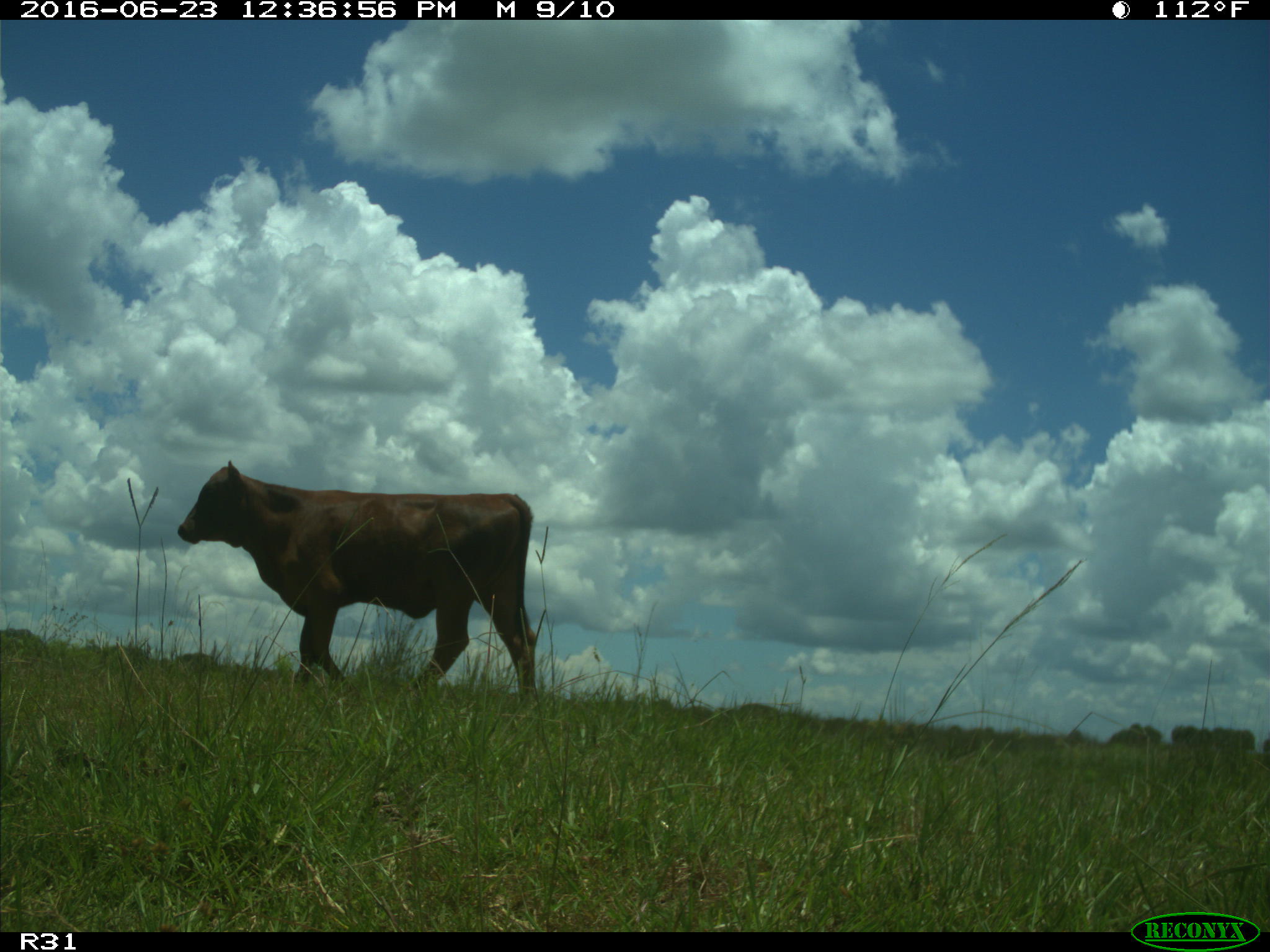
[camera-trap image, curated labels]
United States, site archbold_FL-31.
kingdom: Animalia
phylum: Chordata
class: Mammalia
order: Artiodactyla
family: Bovidae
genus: Bos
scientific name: Bos taurus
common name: domestic cow